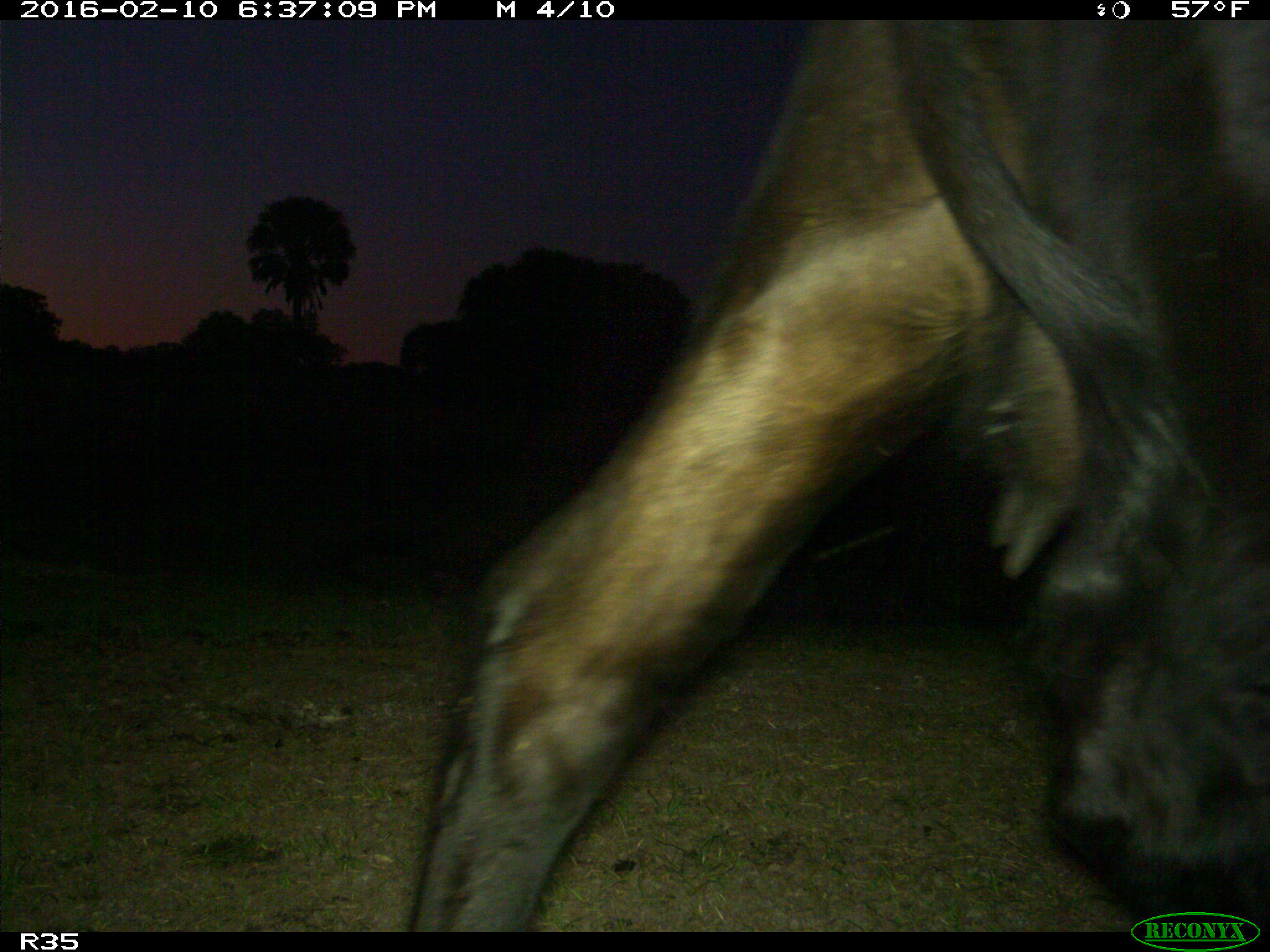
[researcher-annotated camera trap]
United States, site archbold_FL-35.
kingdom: Animalia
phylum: Chordata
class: Mammalia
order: Artiodactyla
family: Bovidae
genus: Bos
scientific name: Bos taurus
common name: domestic cow